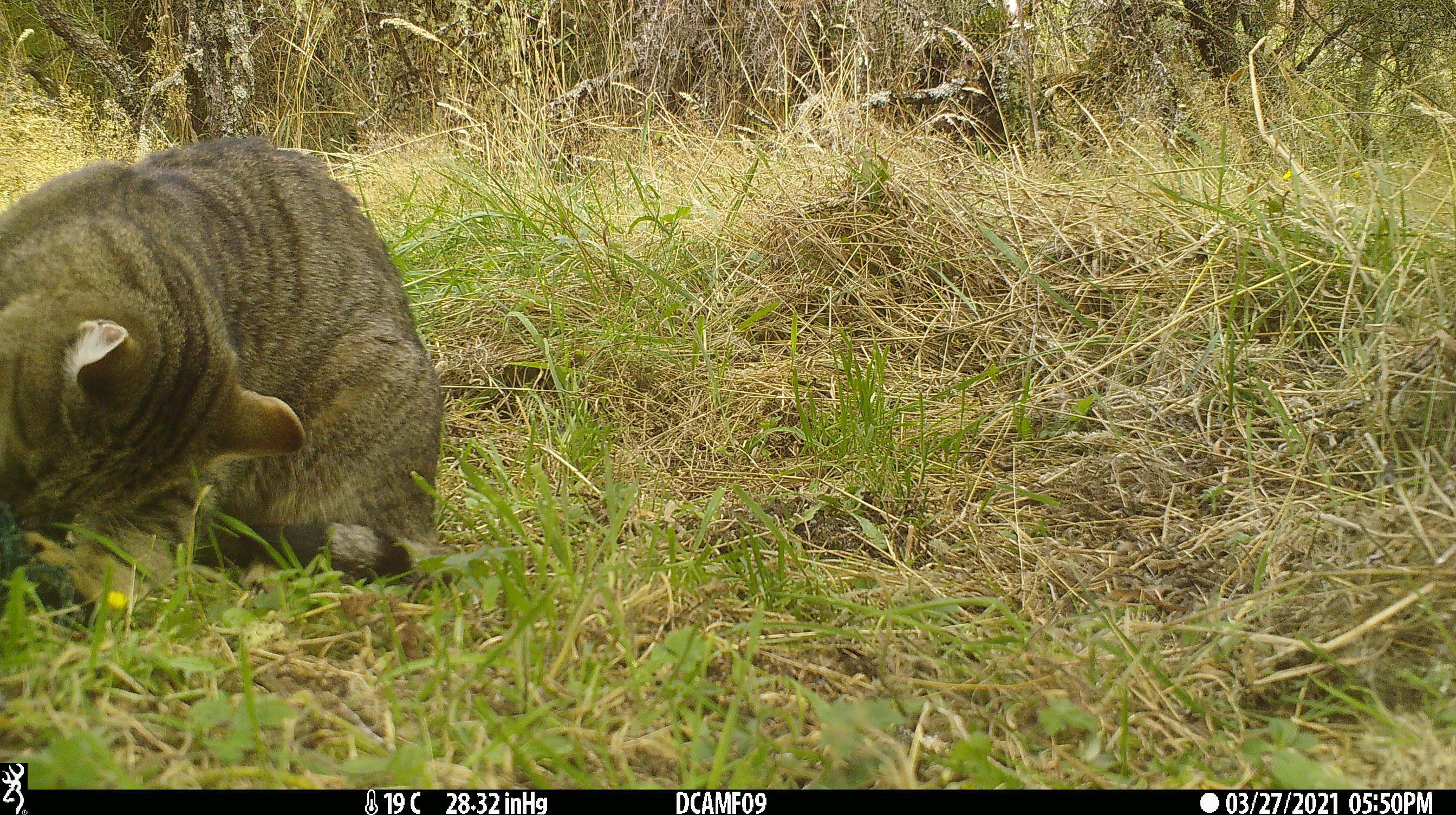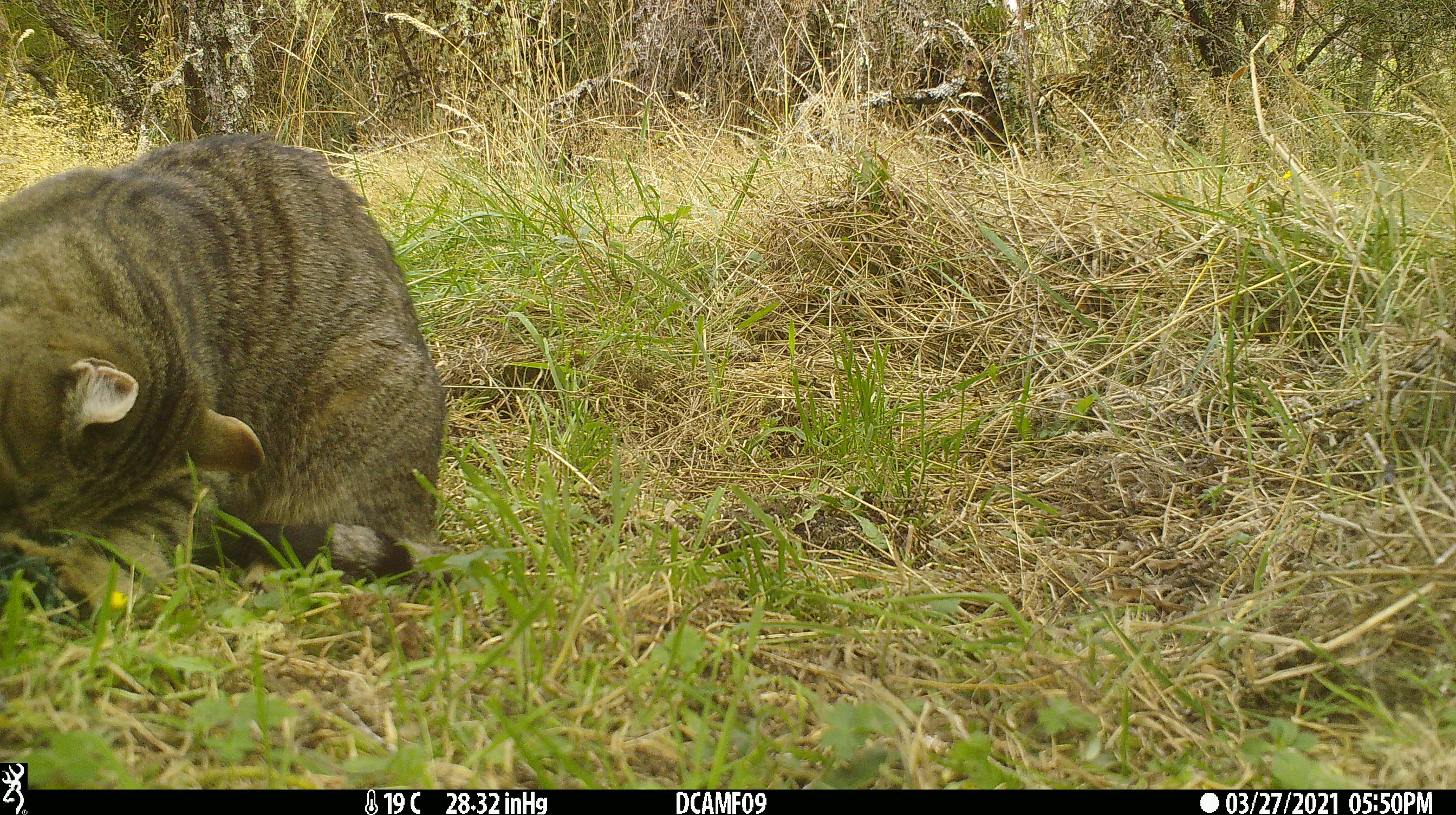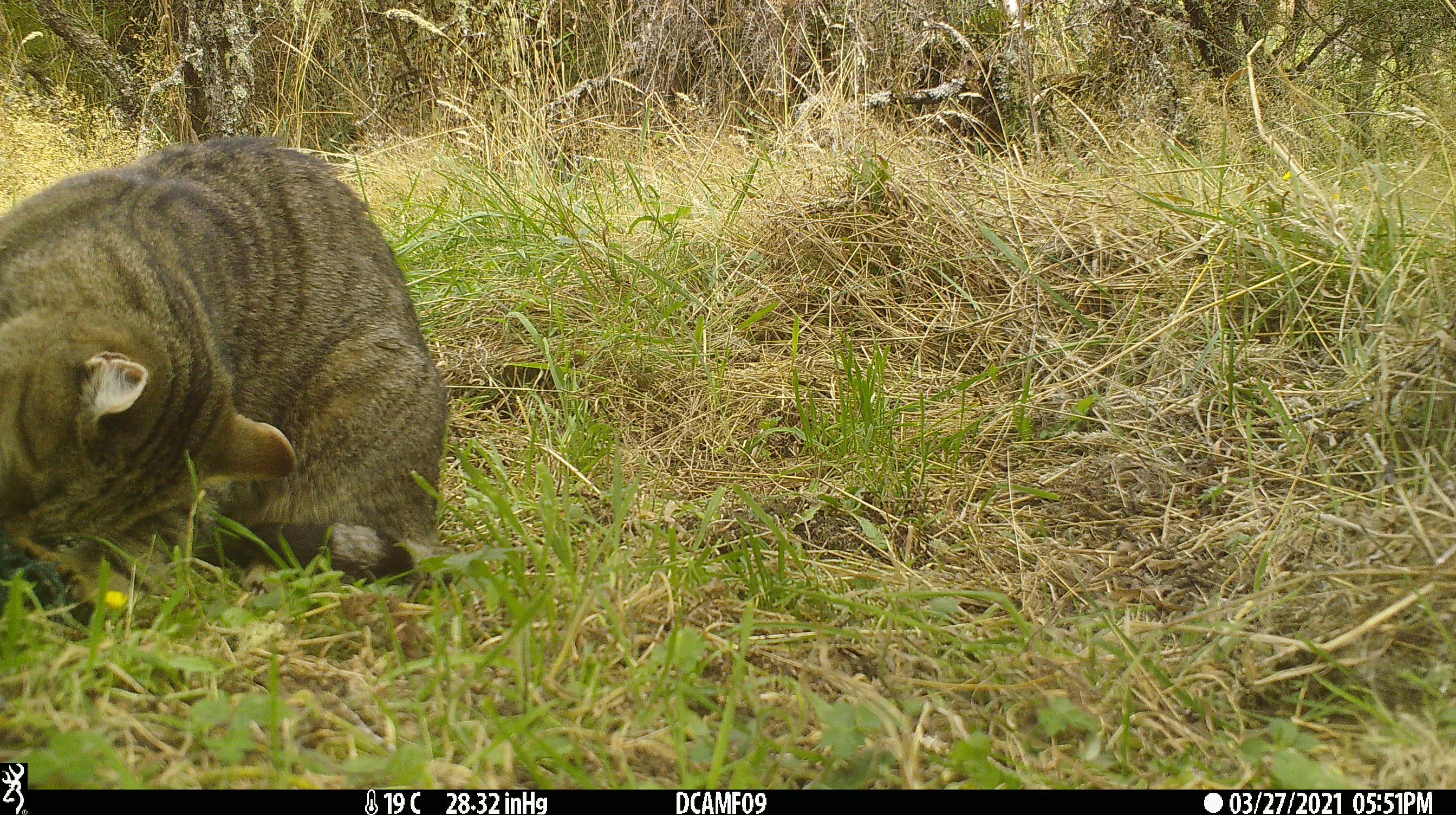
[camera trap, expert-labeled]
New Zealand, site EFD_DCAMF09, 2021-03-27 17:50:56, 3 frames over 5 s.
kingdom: Animalia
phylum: Chordata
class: Mammalia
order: Carnivora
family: Felidae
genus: Felis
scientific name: Felis catus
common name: domestic cat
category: cat